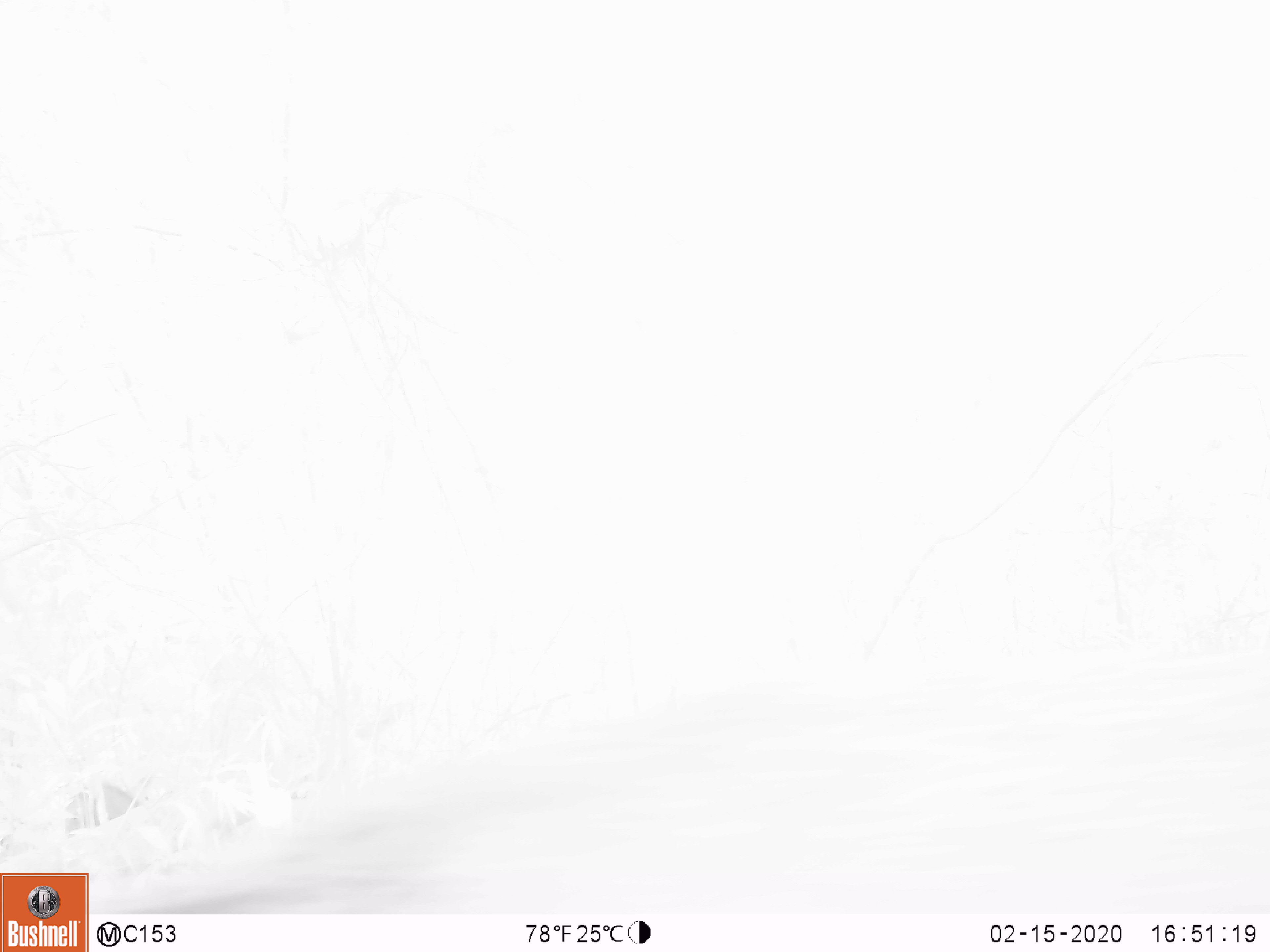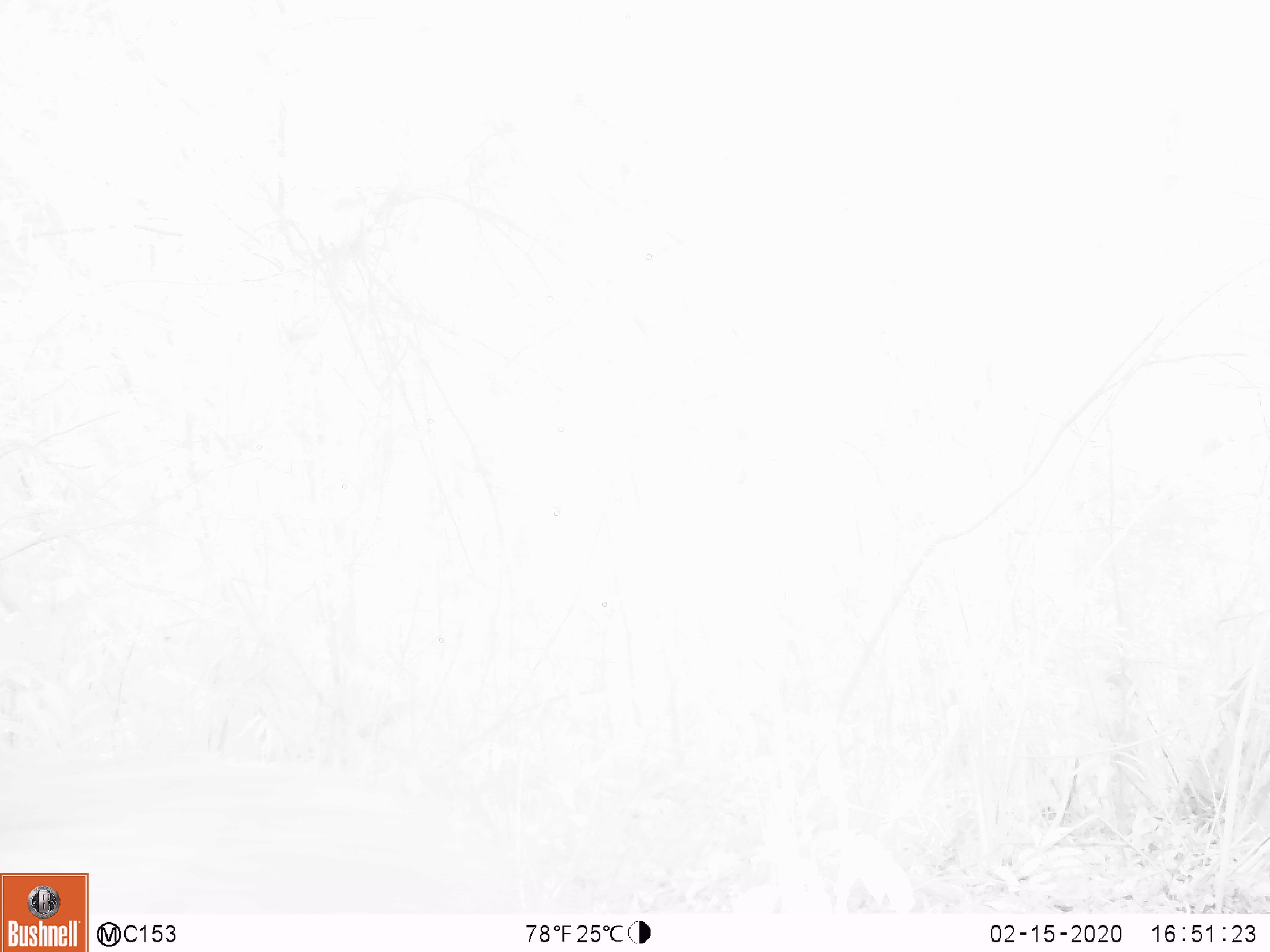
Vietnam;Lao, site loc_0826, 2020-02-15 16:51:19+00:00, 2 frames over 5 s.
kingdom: Animalia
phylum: Chordata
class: Mammalia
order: Artiodactyla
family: Suidae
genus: Sus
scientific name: Sus scrofa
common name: eurasian wild pig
Eurasian wild pig (Sus scrofa). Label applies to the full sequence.